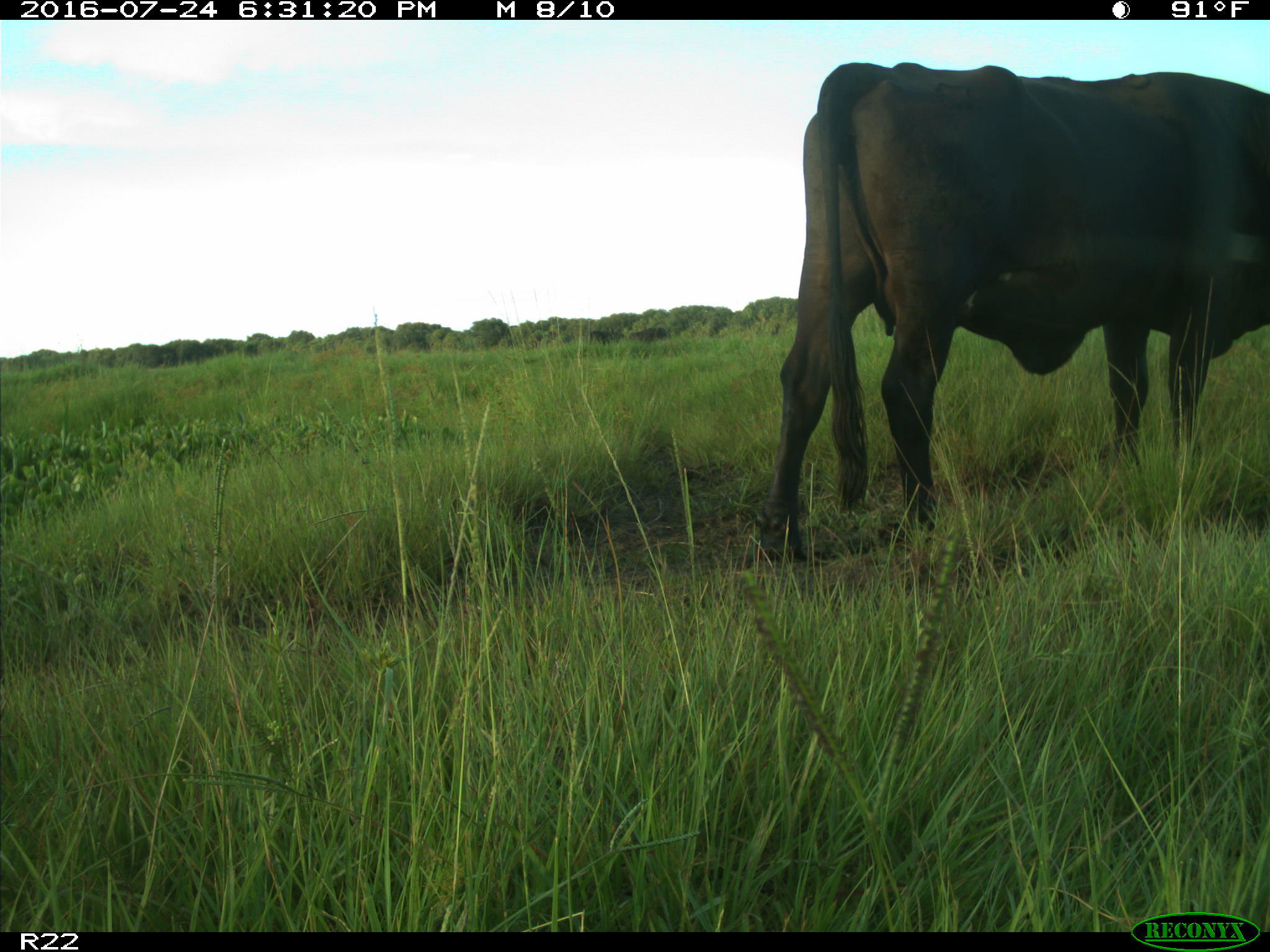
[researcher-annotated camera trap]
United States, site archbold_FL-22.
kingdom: Animalia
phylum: Chordata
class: Mammalia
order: Artiodactyla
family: Bovidae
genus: Bos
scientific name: Bos taurus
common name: domestic cow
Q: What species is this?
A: Bos taurus (domestic cow).